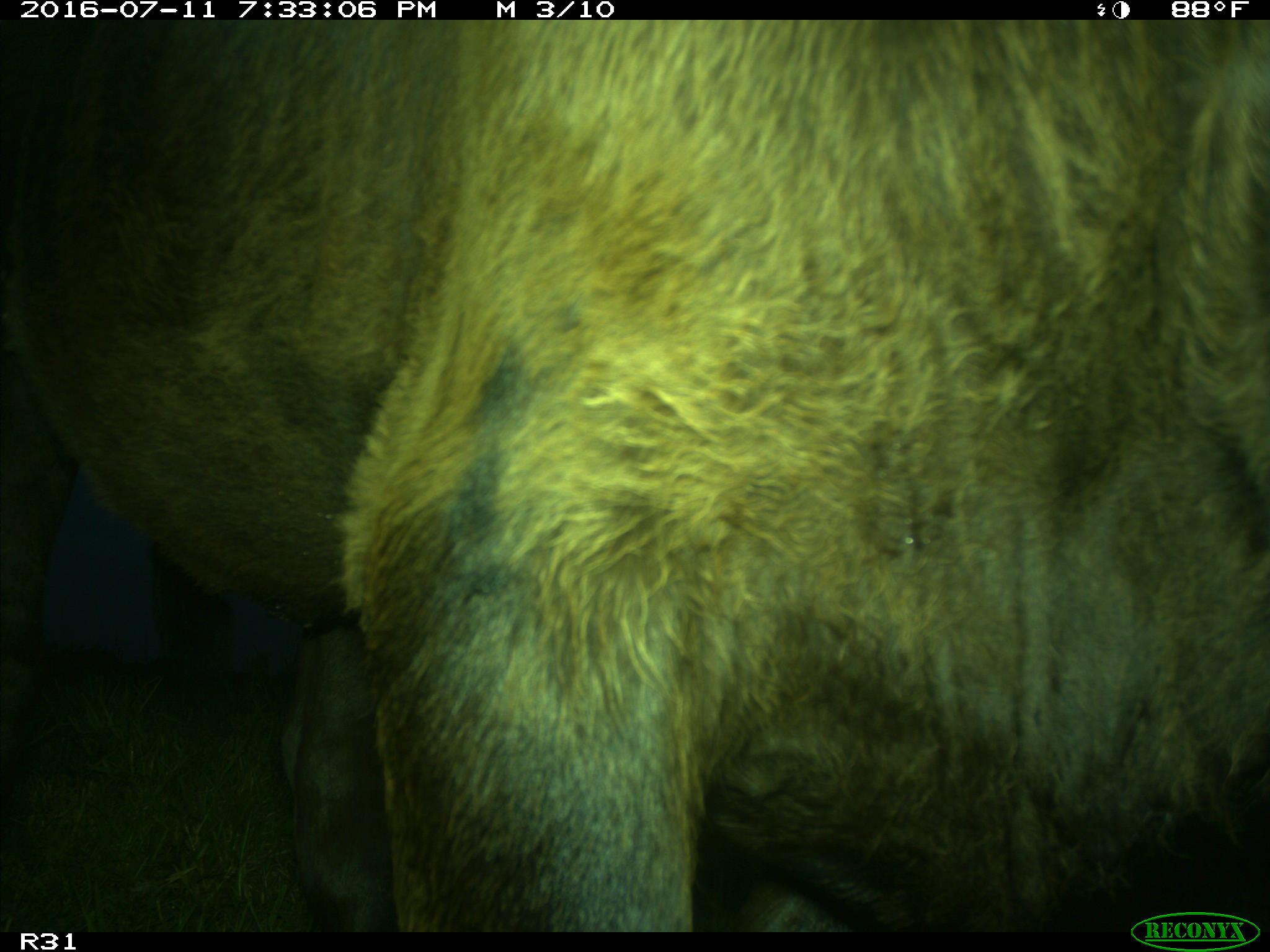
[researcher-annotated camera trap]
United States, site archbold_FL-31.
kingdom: Animalia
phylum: Chordata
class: Mammalia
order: Artiodactyla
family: Bovidae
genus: Bos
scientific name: Bos taurus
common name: domestic cow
Bos taurus (domestic cow).